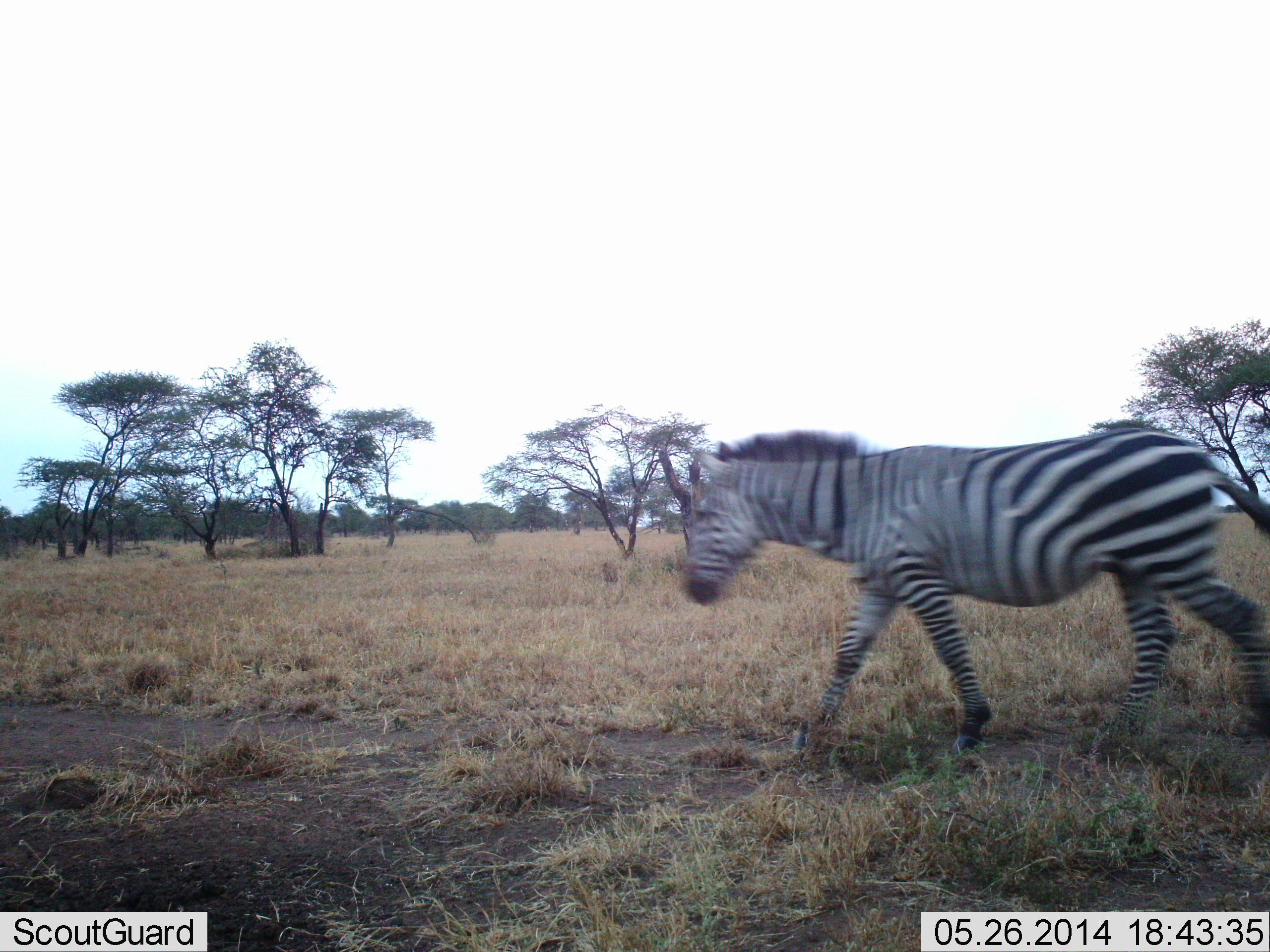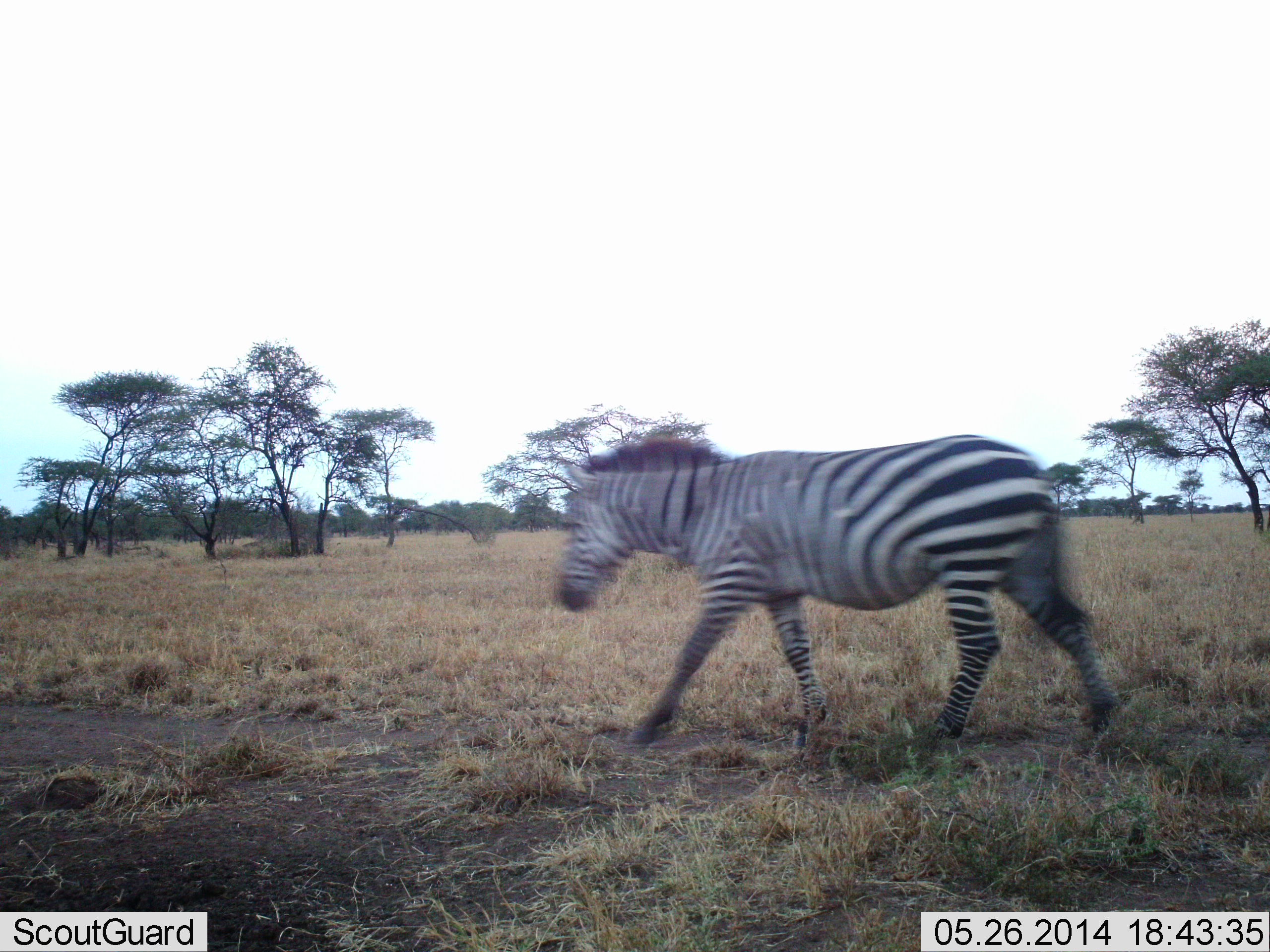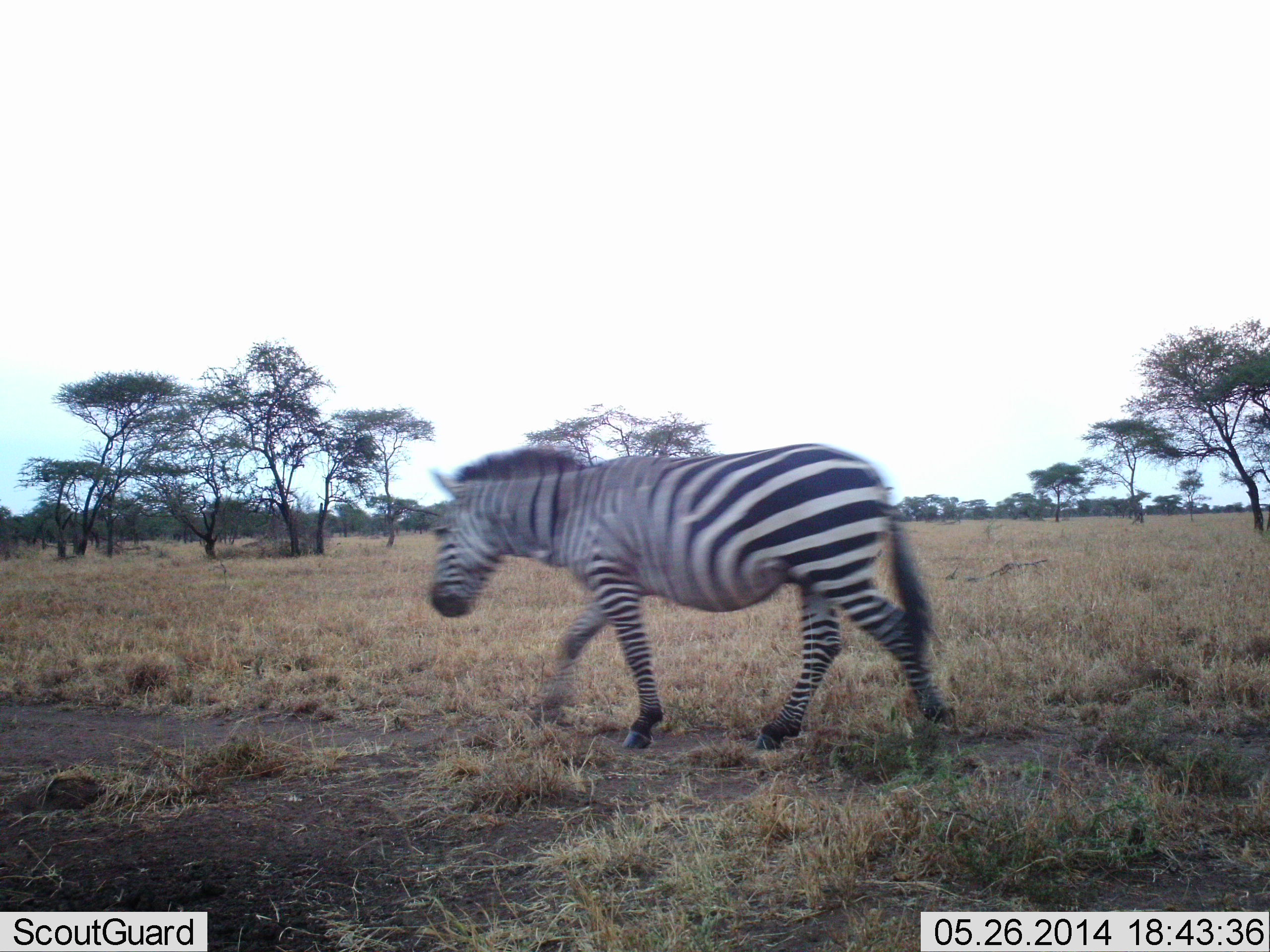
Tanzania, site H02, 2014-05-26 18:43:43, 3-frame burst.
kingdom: Animalia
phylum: Chordata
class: Mammalia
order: Perissodactyla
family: Equidae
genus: Equus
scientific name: Equus quagga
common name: plains zebra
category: zebra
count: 1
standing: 10%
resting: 0%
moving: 100%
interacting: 0%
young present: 0%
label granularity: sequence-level